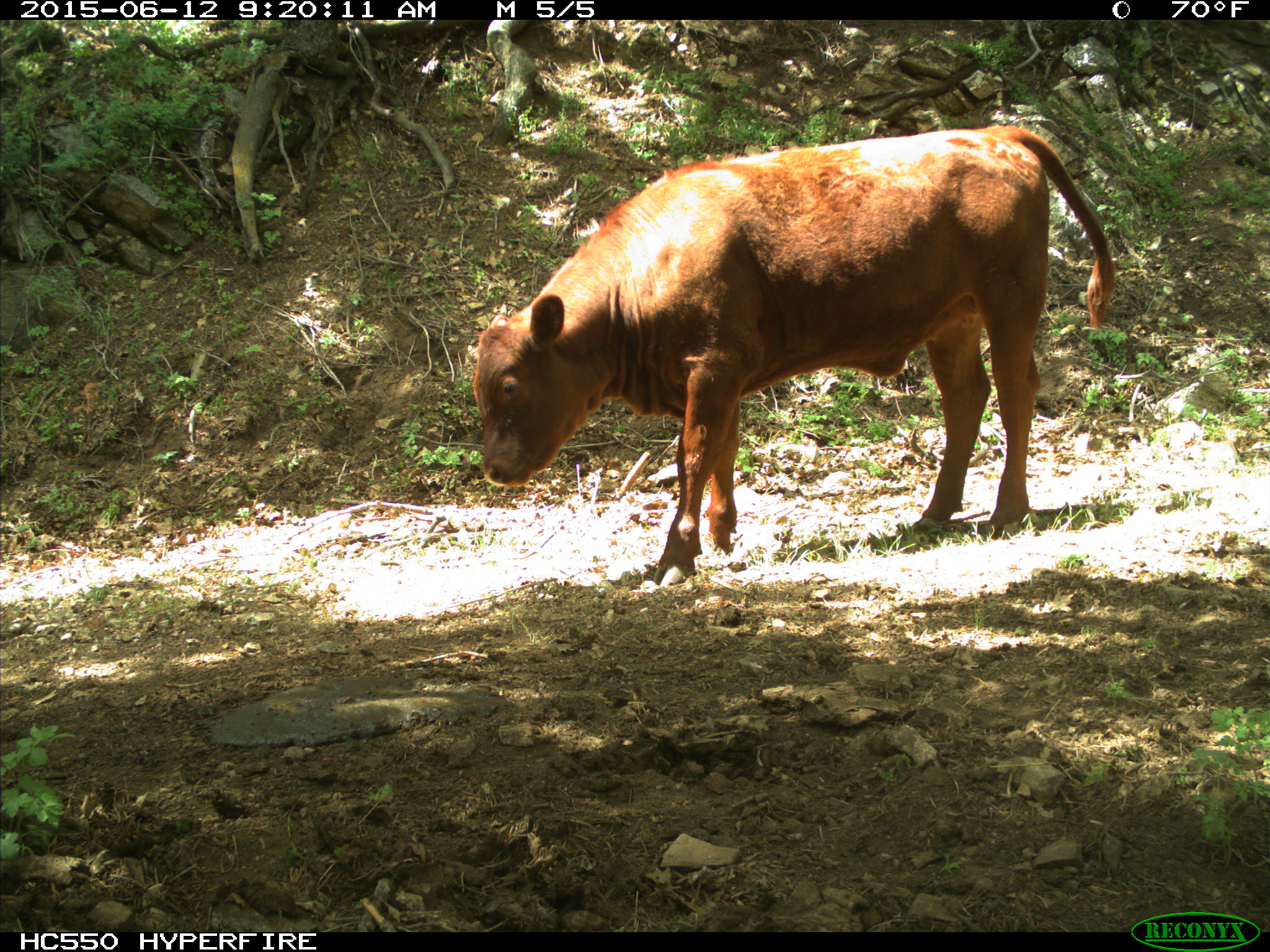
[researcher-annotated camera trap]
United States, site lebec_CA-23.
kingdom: Animalia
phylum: Chordata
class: Mammalia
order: Artiodactyla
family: Bovidae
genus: Bos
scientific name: Bos taurus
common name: domestic cow